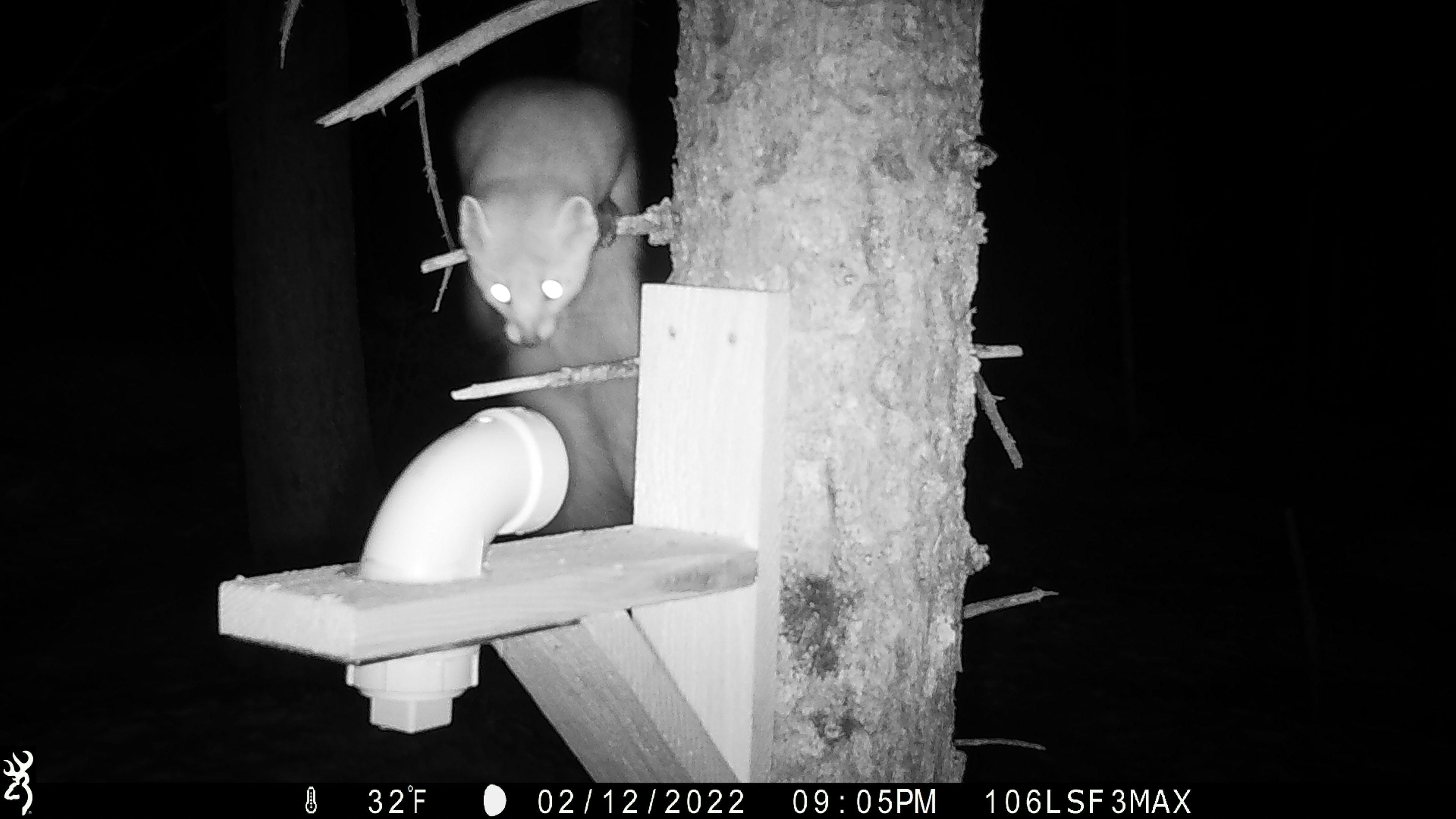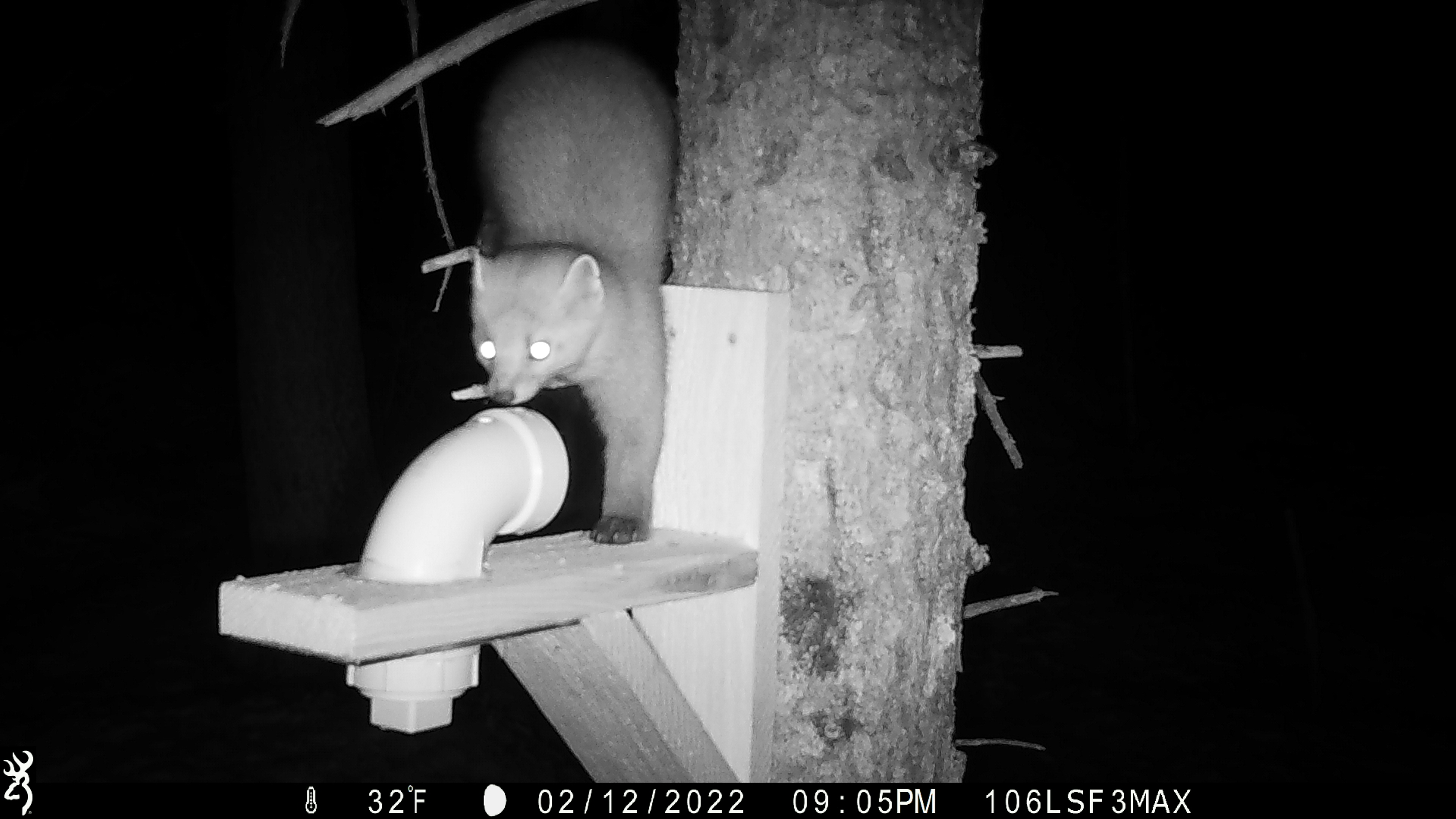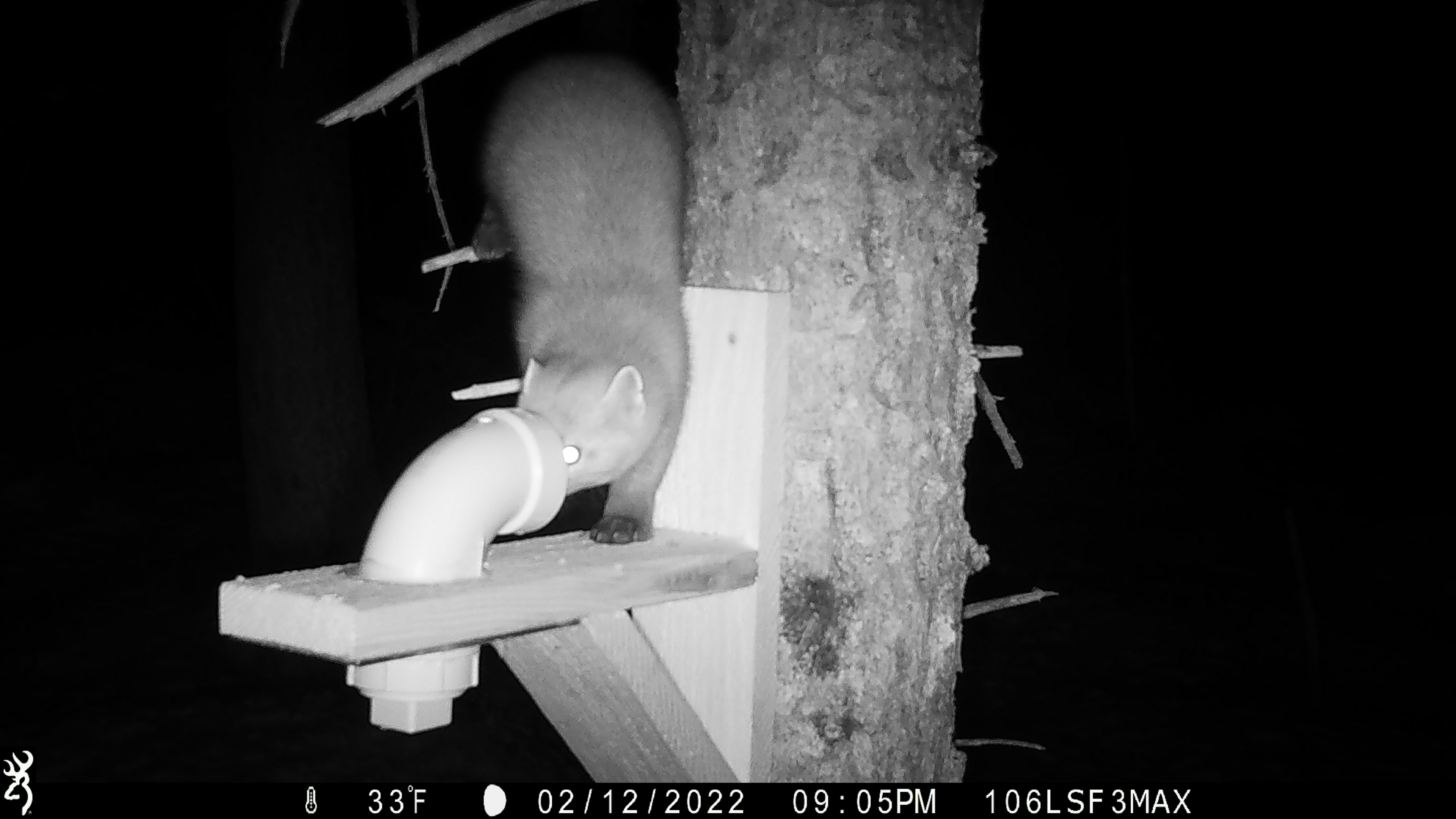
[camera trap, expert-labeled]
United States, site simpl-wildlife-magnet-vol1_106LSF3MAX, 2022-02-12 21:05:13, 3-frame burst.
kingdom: Animalia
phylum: Chordata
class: Mammalia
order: Carnivora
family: Mustelidae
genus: Martes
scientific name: Martes americana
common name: american marten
American marten (Martes americana).